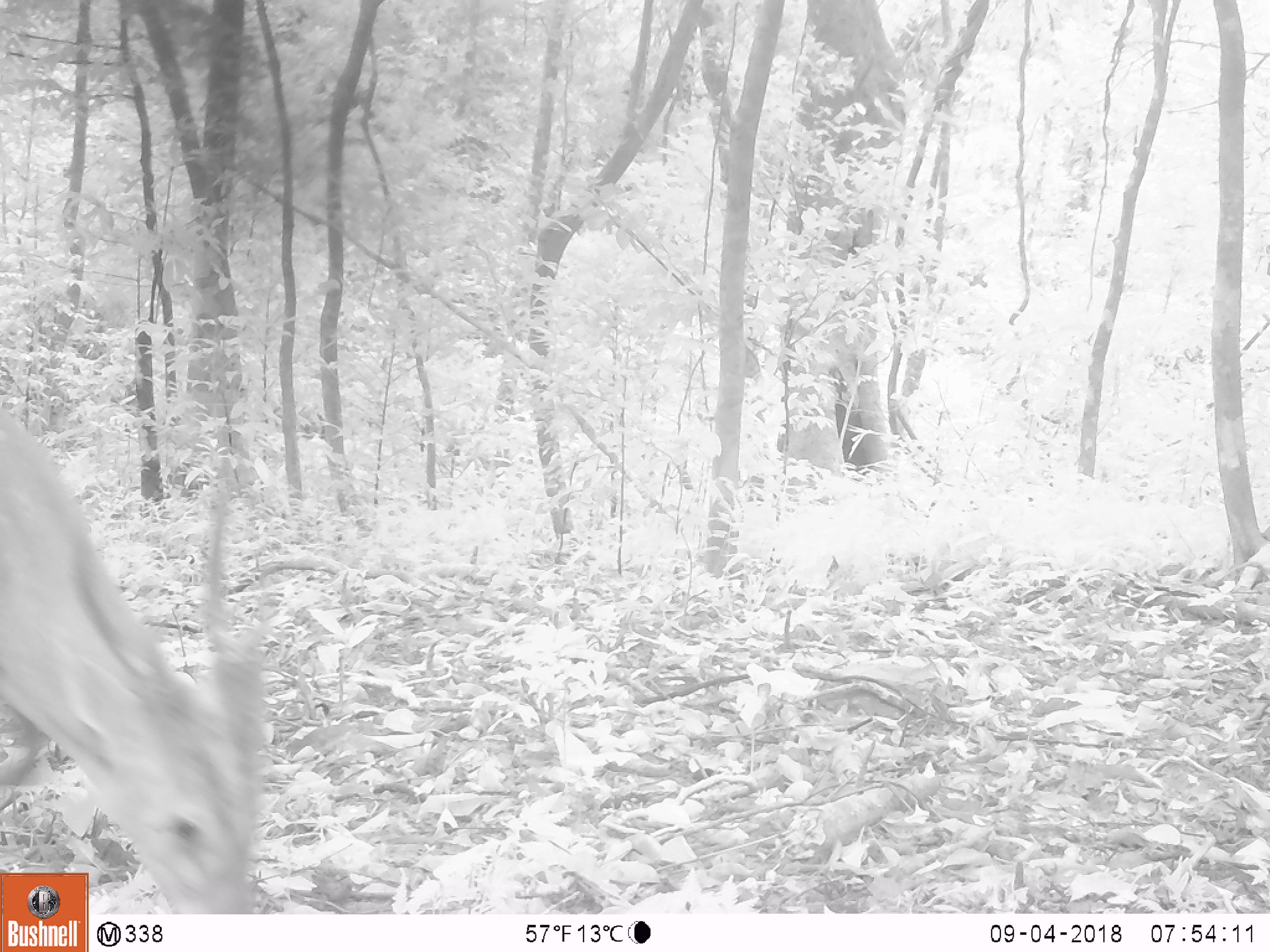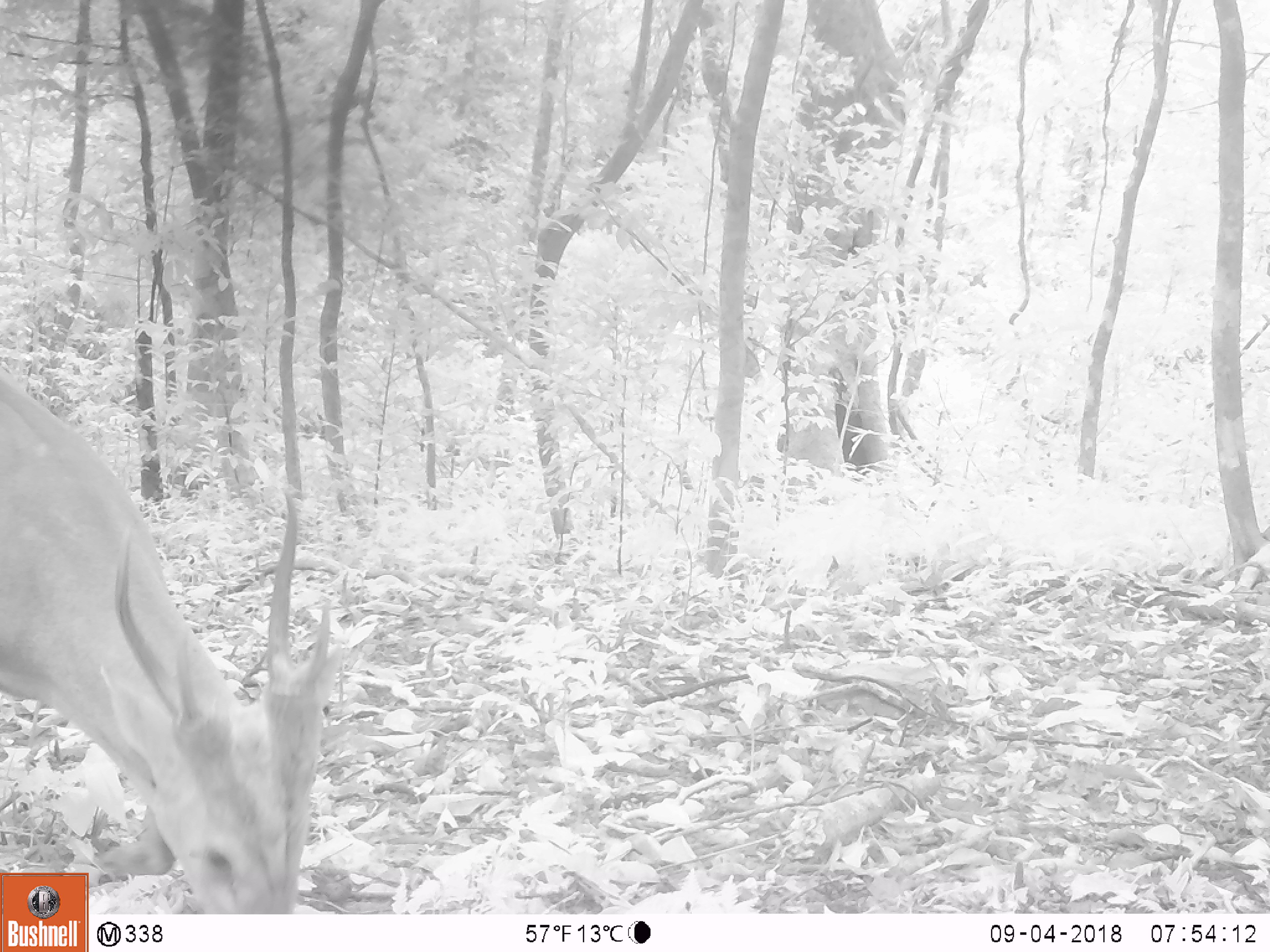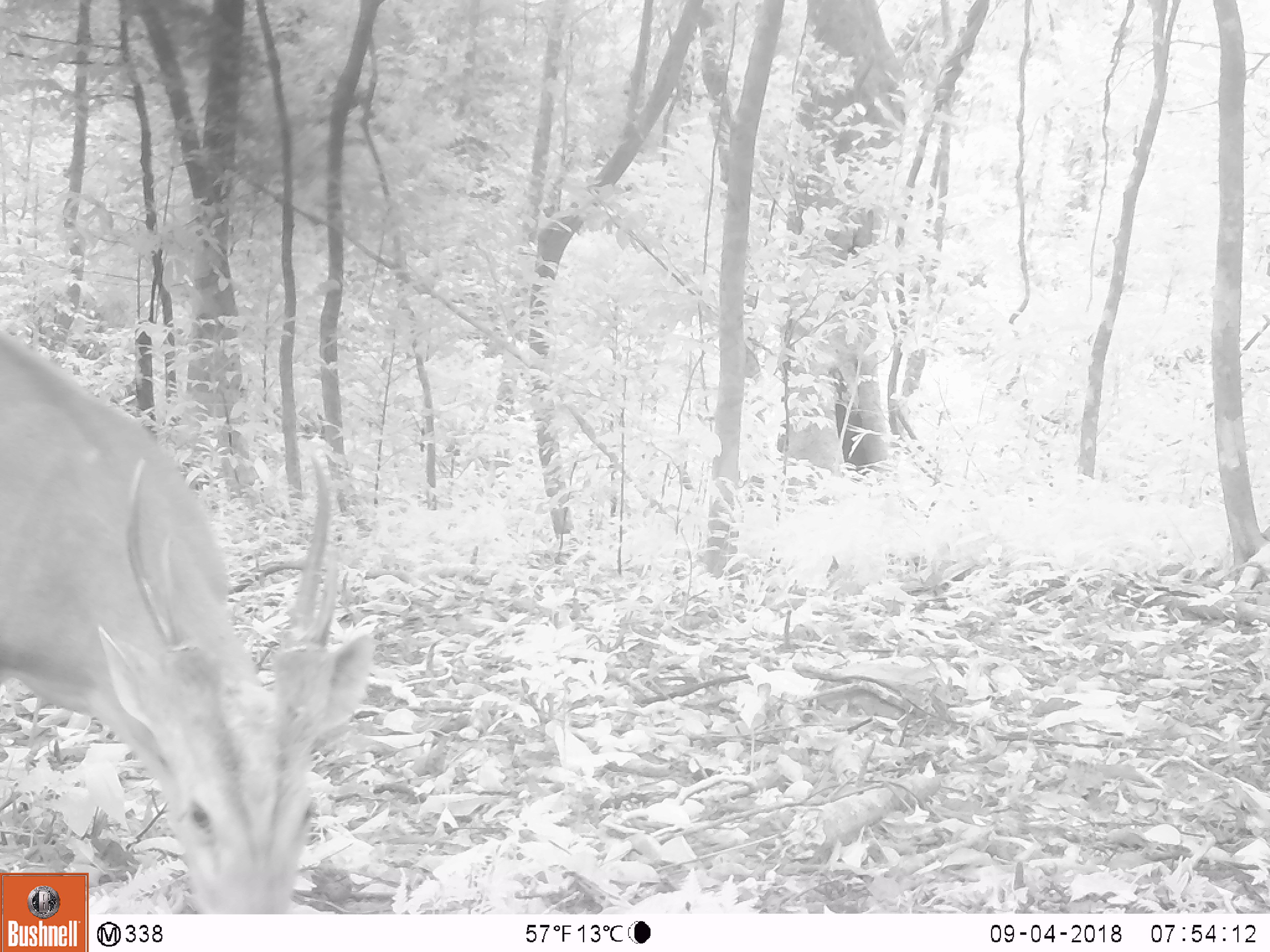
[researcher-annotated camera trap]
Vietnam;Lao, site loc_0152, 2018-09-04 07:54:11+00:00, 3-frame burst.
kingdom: Animalia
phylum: Chordata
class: Mammalia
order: Artiodactyla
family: Cervidae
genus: Muntiacus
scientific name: Muntiacus vuquangensis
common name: large-antlered muntjac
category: large antlered muntjac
Large antlered muntjac (large-antlered muntjac) (Muntiacus vuquangensis). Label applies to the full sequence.